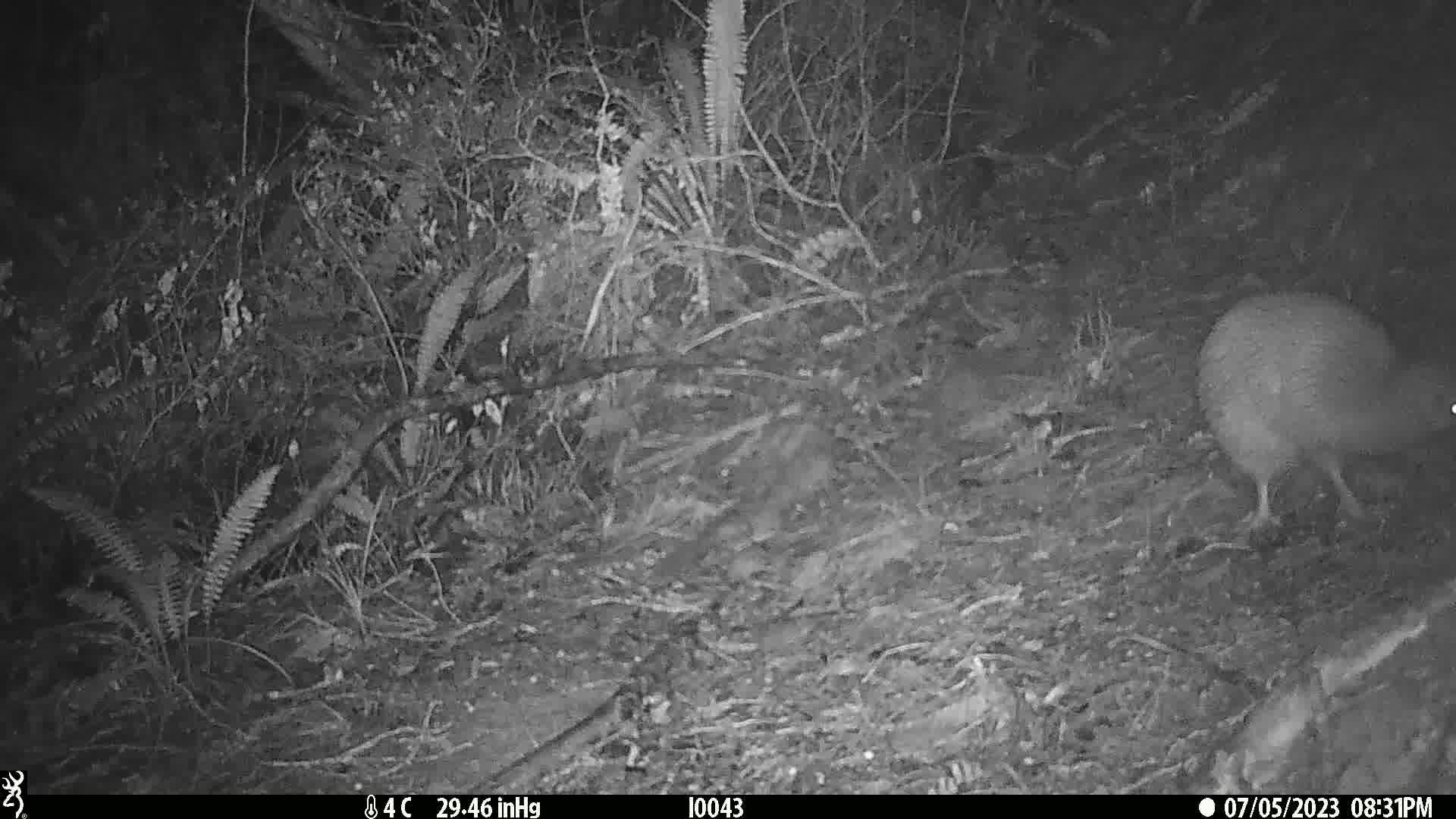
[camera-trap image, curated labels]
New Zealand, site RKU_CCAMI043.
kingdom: Animalia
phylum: Chordata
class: Aves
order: Apterygiformes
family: Apterygidae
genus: Apteryx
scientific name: Apteryx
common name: kiwi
Kiwi (Apteryx).